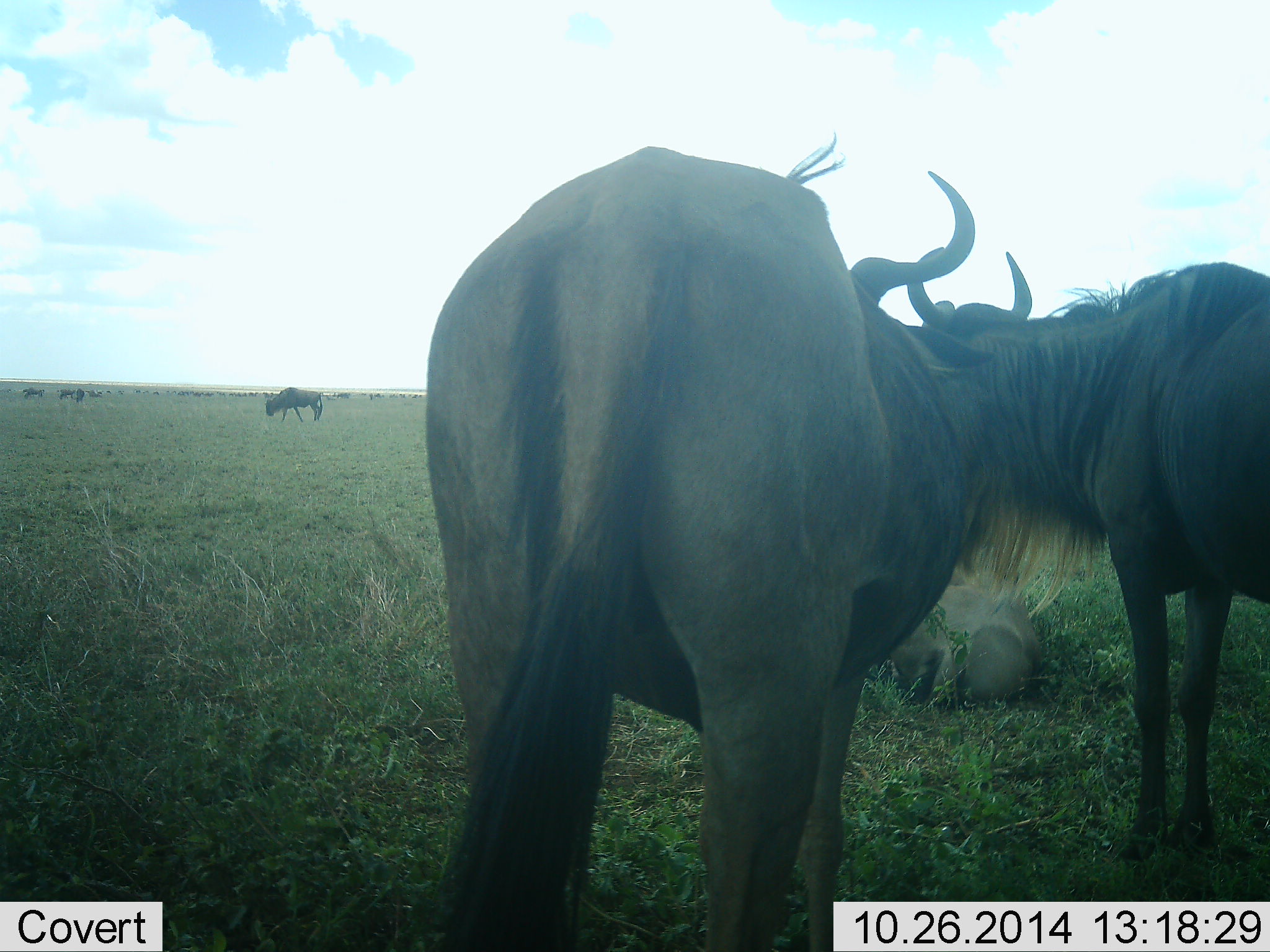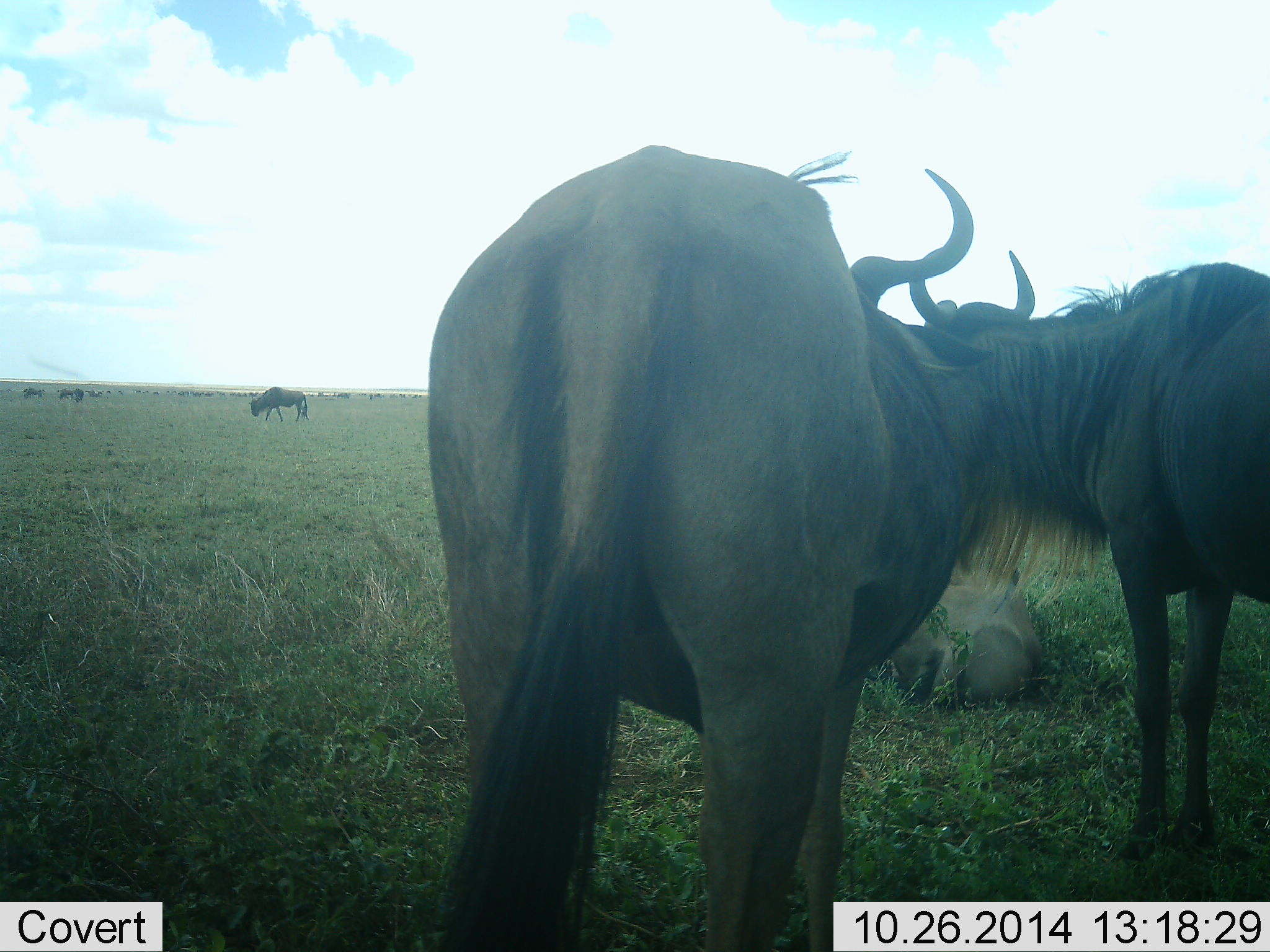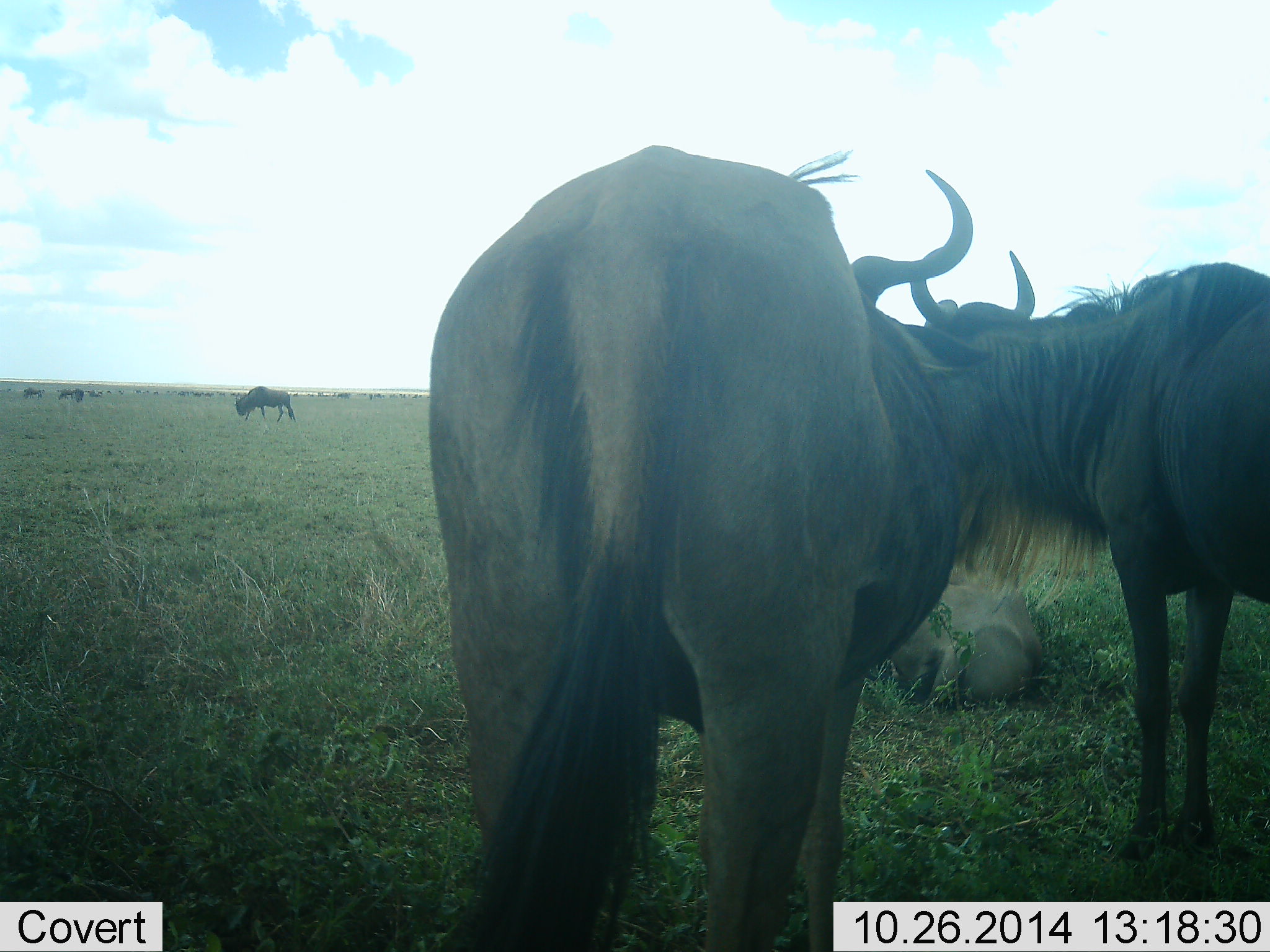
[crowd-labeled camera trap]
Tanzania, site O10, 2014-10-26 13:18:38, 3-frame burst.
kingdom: Animalia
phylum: Chordata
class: Mammalia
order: Artiodactyla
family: Bovidae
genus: Connochaetes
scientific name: Connochaetes taurinus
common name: blue wildebeest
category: wildebeest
Wildebeest (blue wildebeest) (Connochaetes taurinus), count 11-50. Behavior (volunteer vote fractions): standing 90%, resting 40%, moving 30%, interacting 10%. Young present (vote fraction): 0%. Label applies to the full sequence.